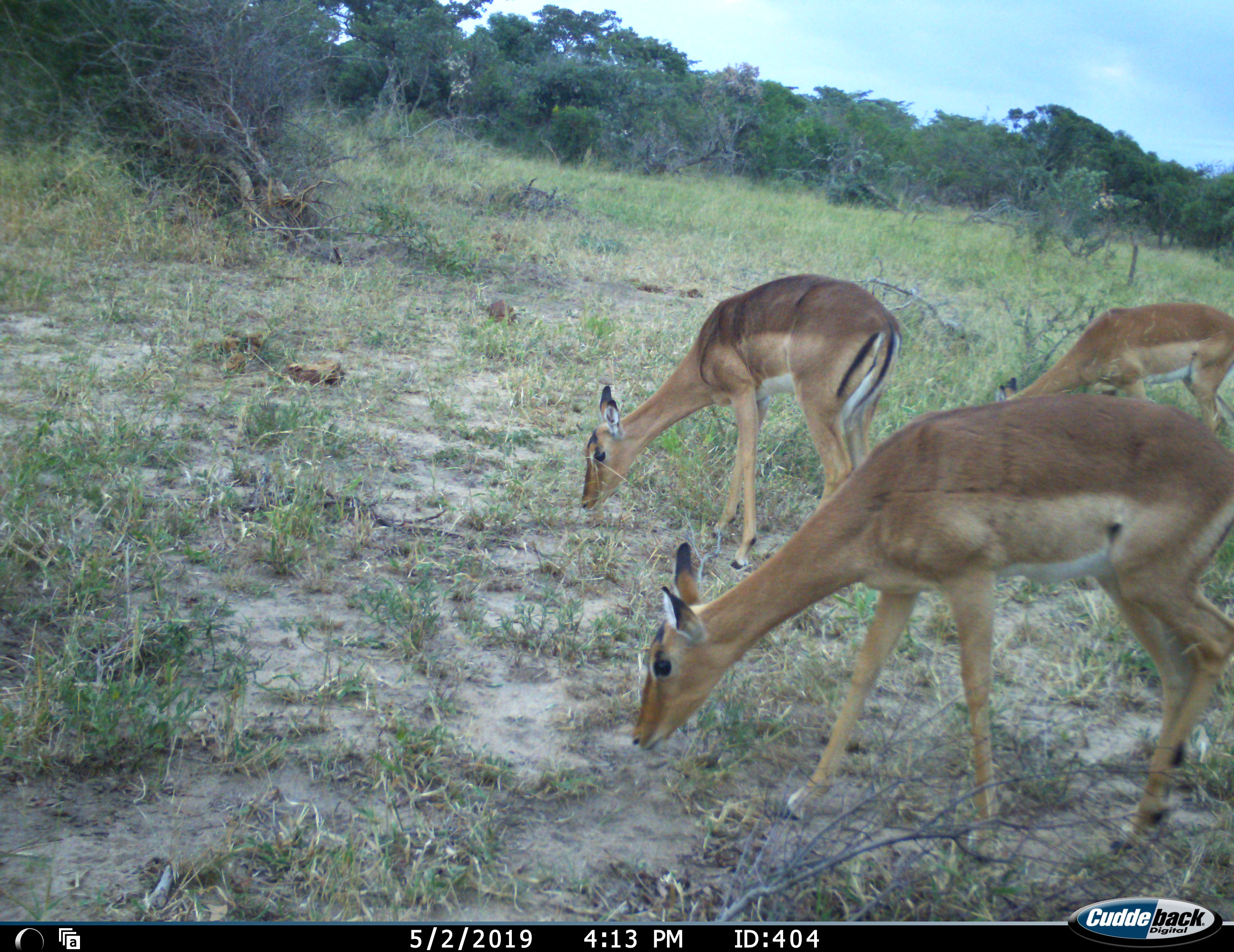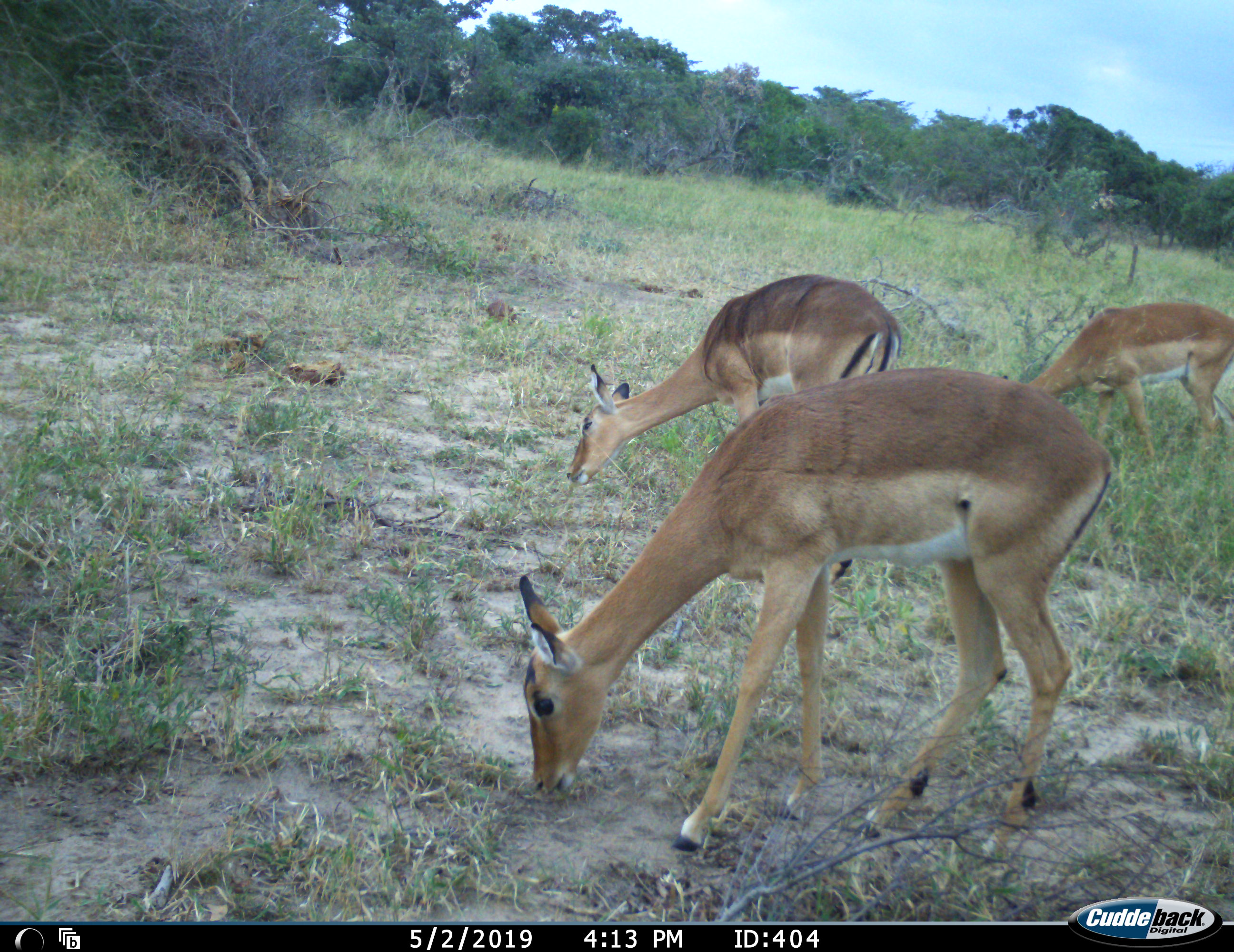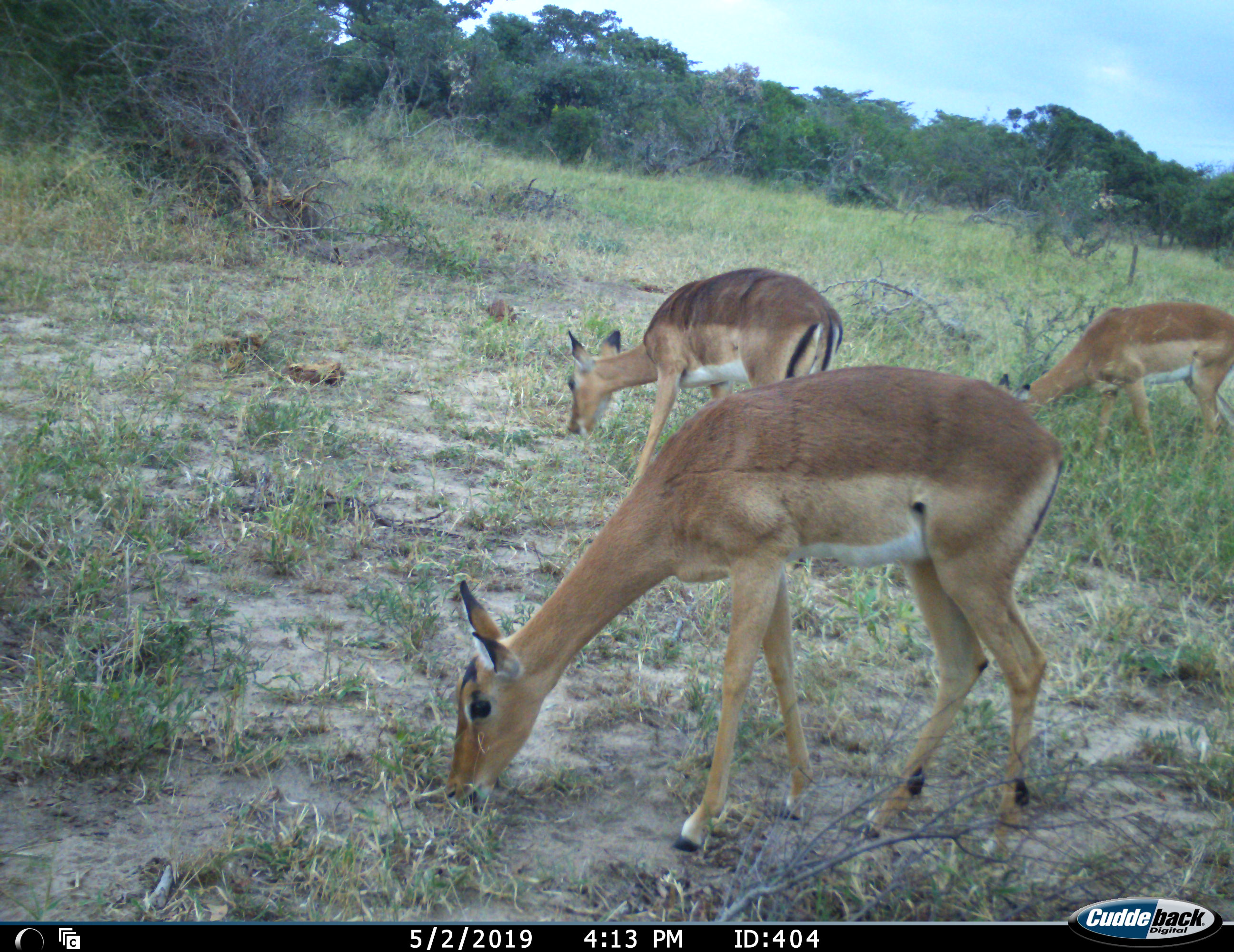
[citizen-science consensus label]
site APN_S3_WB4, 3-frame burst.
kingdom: Animalia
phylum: Chordata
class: Mammalia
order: Artiodactyla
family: Bovidae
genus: Aepyceros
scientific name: Aepyceros melampus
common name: impala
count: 3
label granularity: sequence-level